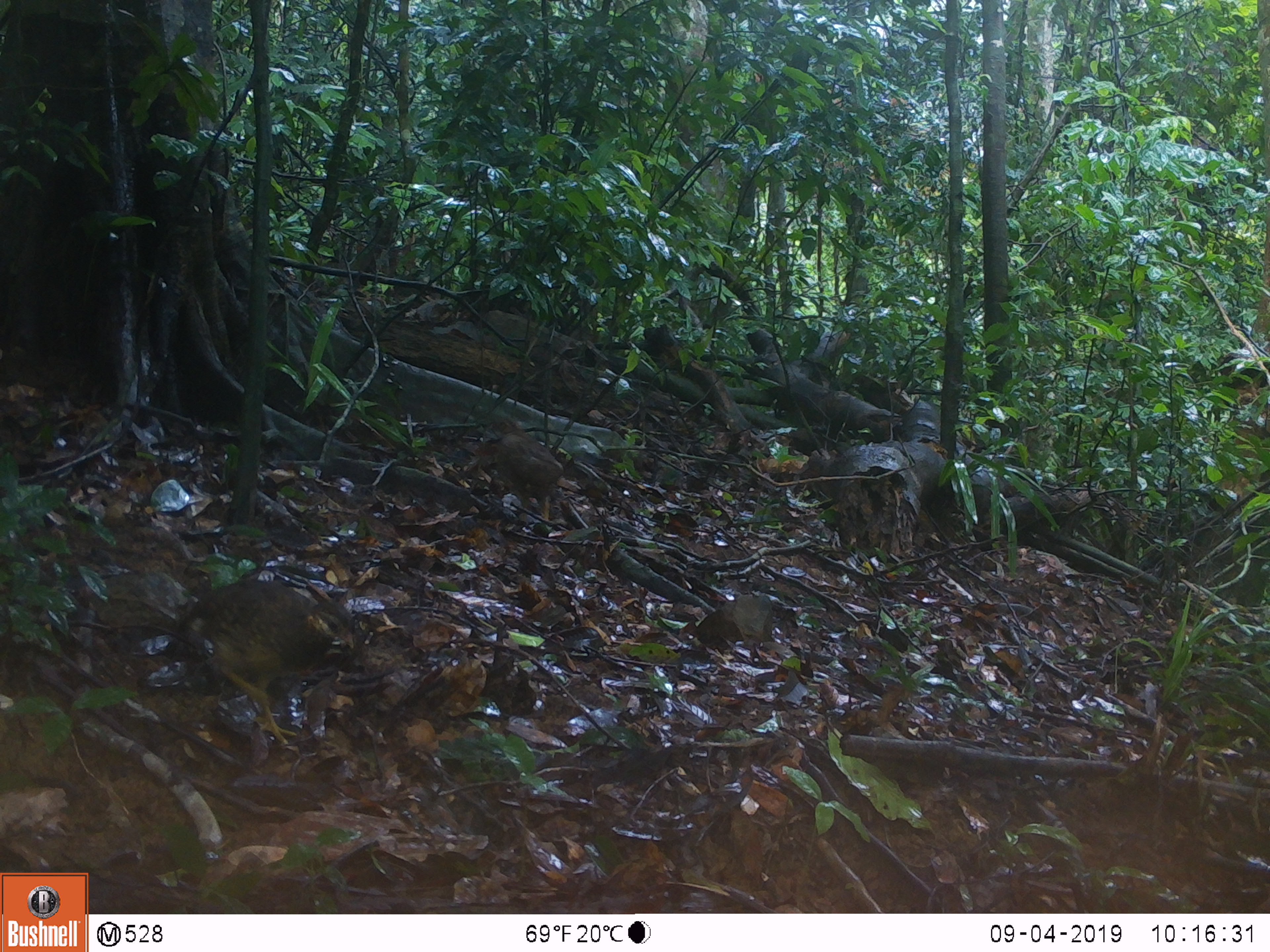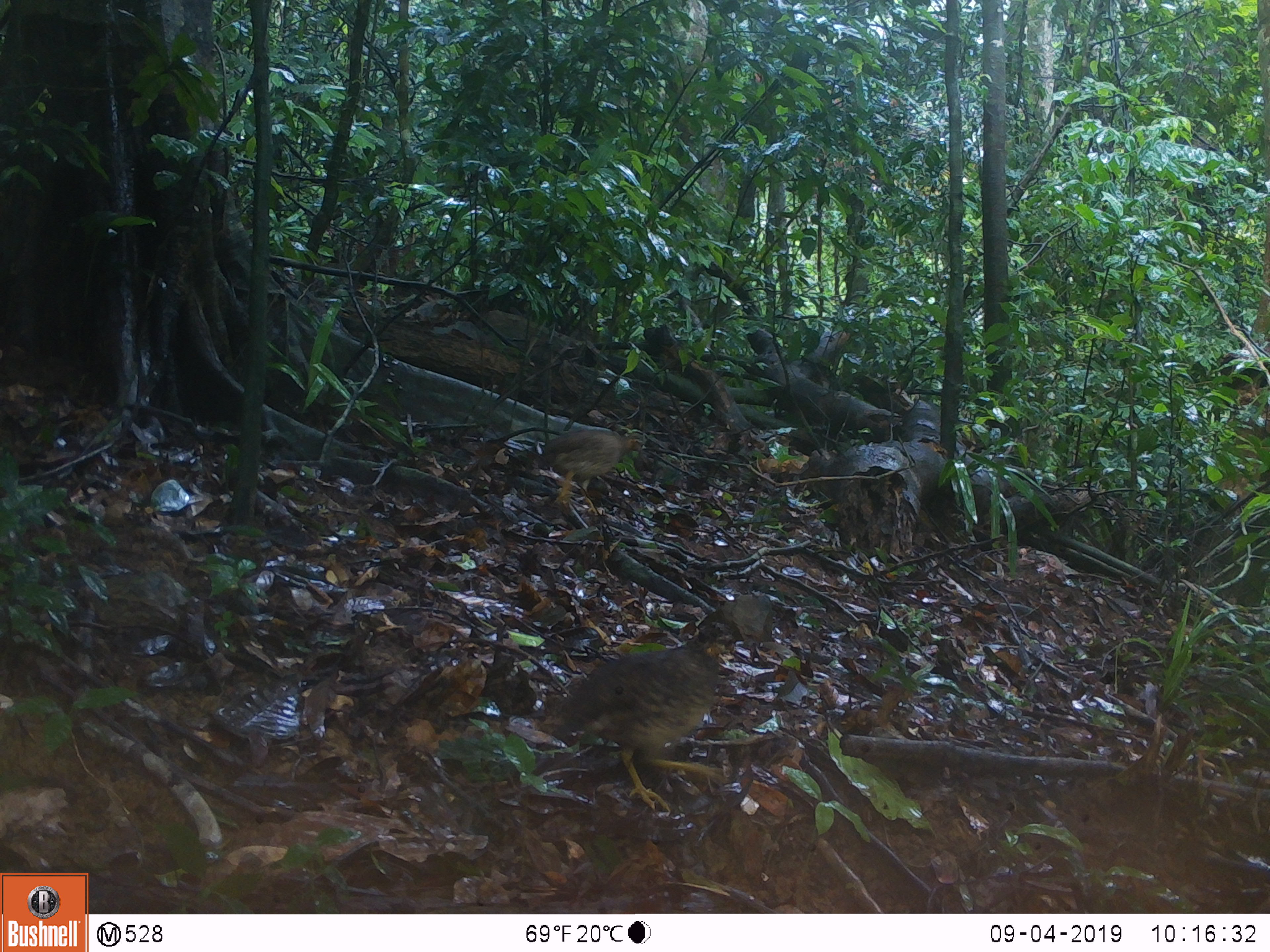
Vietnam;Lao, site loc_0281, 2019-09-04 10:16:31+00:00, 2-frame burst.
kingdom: Animalia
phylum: Chordata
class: Aves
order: Galliformes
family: Phasianidae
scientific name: Phasianidae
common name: partridge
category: unidentified partridge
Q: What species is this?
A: Unidentified partridge (partridge) (Phasianidae).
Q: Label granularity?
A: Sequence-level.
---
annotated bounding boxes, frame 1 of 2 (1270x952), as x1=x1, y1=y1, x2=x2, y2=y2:
unidentified partridge: x1=172, y1=579, x2=373, y2=748; x1=484, y1=416, x2=564, y2=521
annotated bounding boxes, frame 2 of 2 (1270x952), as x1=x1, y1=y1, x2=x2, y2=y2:
unidentified partridge: x1=535, y1=621, x2=739, y2=813; x1=524, y1=426, x2=644, y2=516